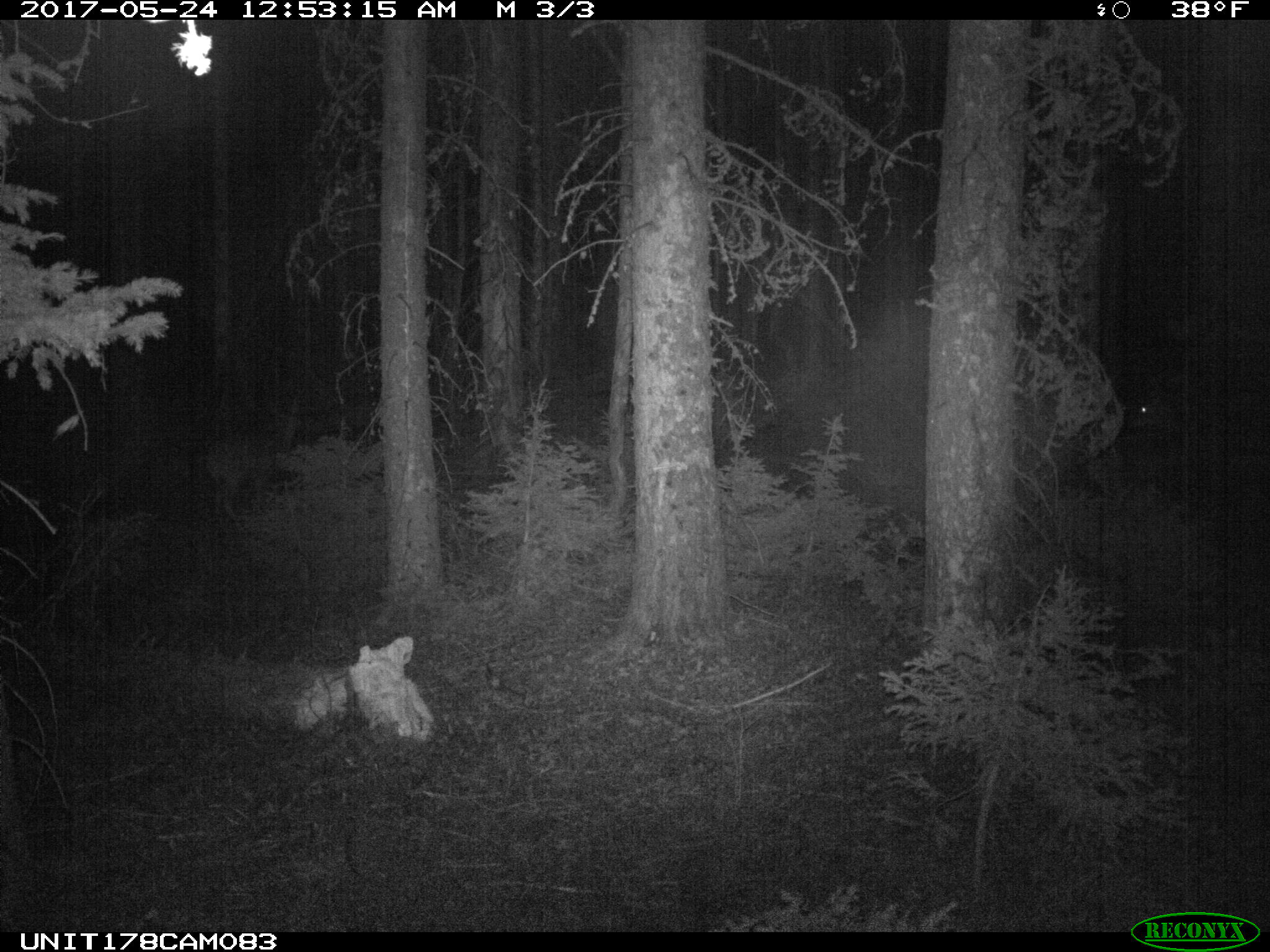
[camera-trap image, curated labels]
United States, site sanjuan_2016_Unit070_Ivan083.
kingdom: Animalia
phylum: Chordata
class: Mammalia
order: Artiodactyla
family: Cervidae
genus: Odocoileus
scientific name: Odocoileus hemionus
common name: mule deer